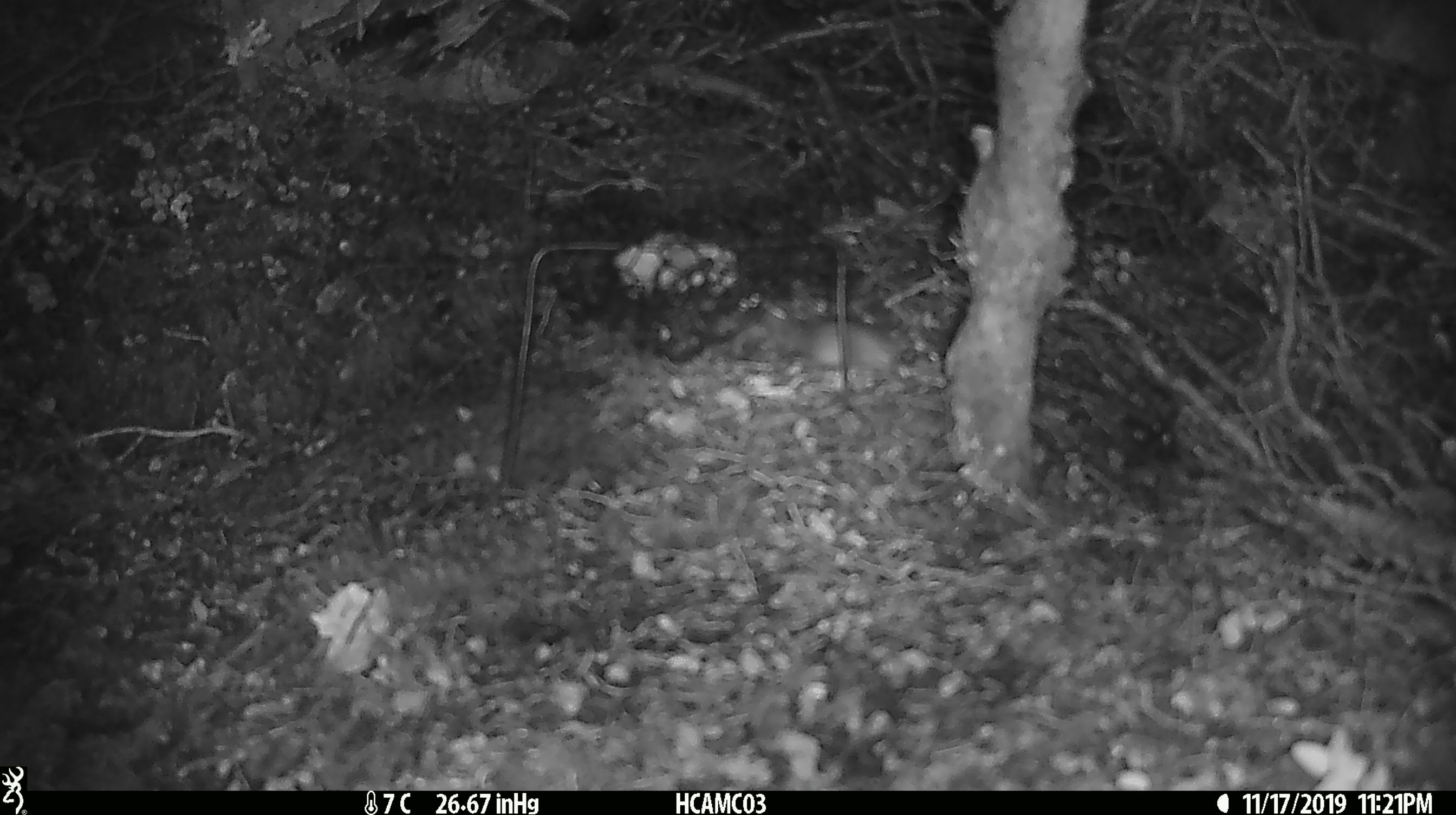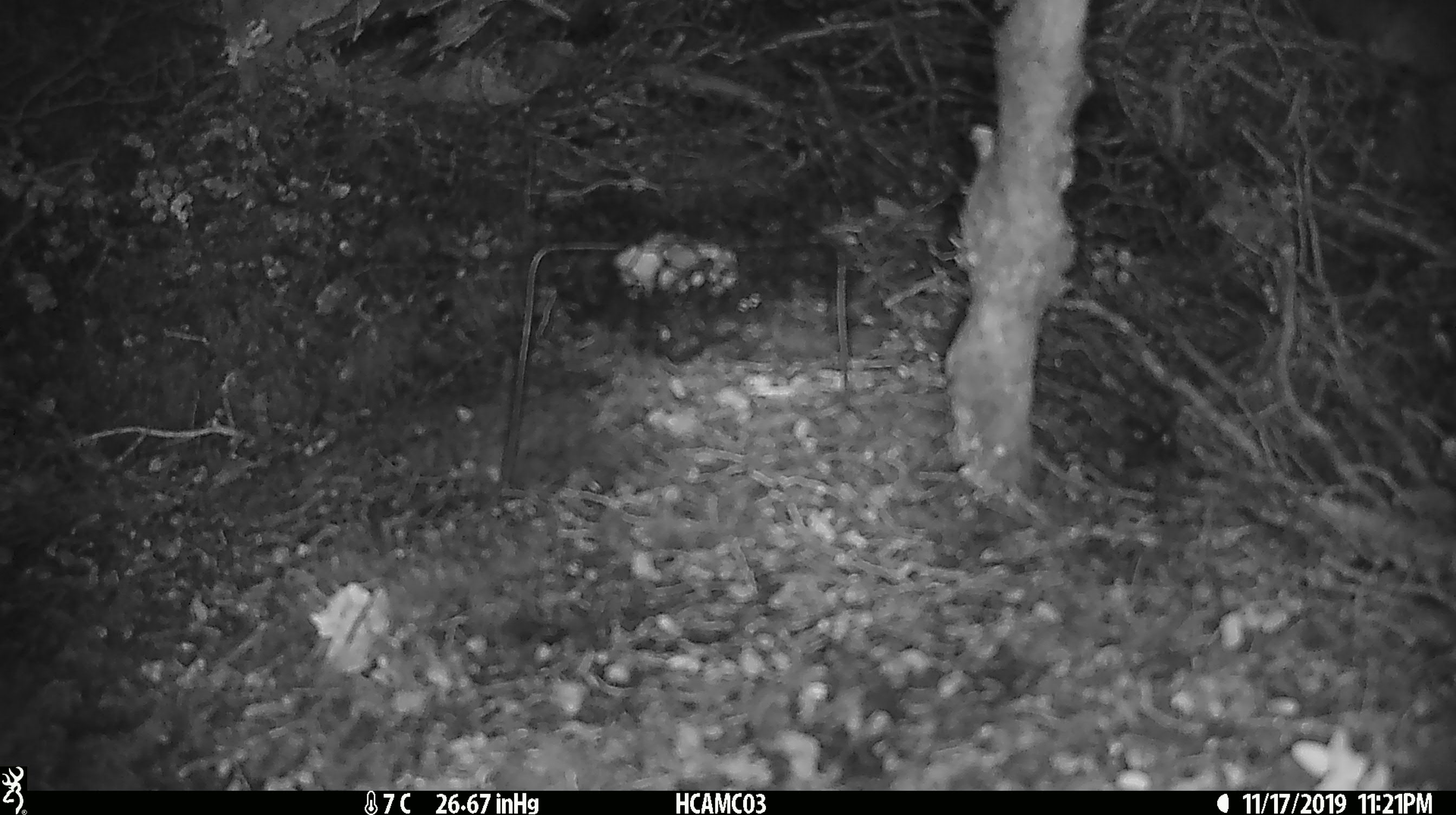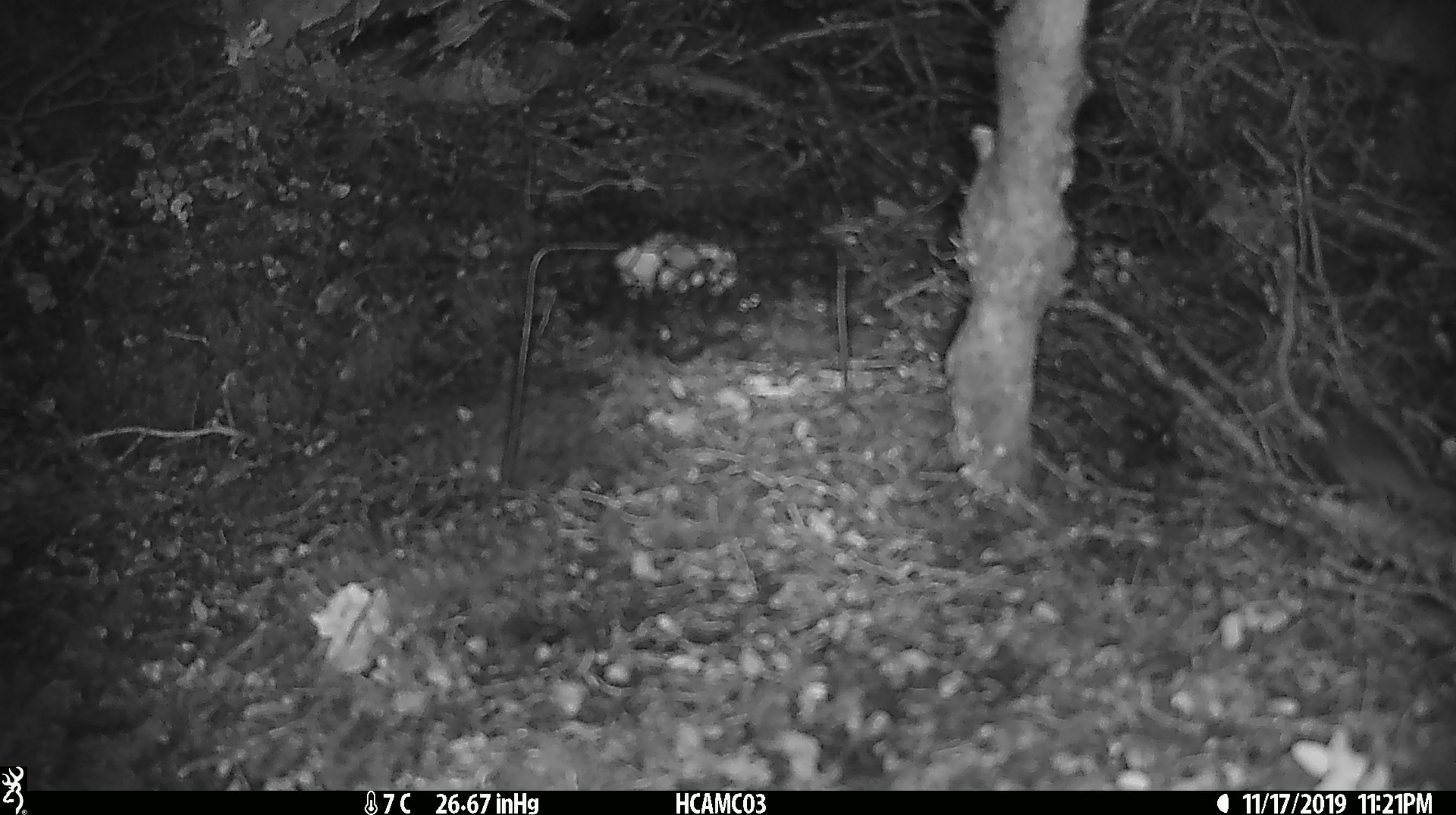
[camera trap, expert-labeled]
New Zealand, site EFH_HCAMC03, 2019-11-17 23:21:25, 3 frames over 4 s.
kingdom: Animalia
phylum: Chordata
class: Mammalia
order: Rodentia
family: Muridae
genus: Mus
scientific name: Mus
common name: mouse